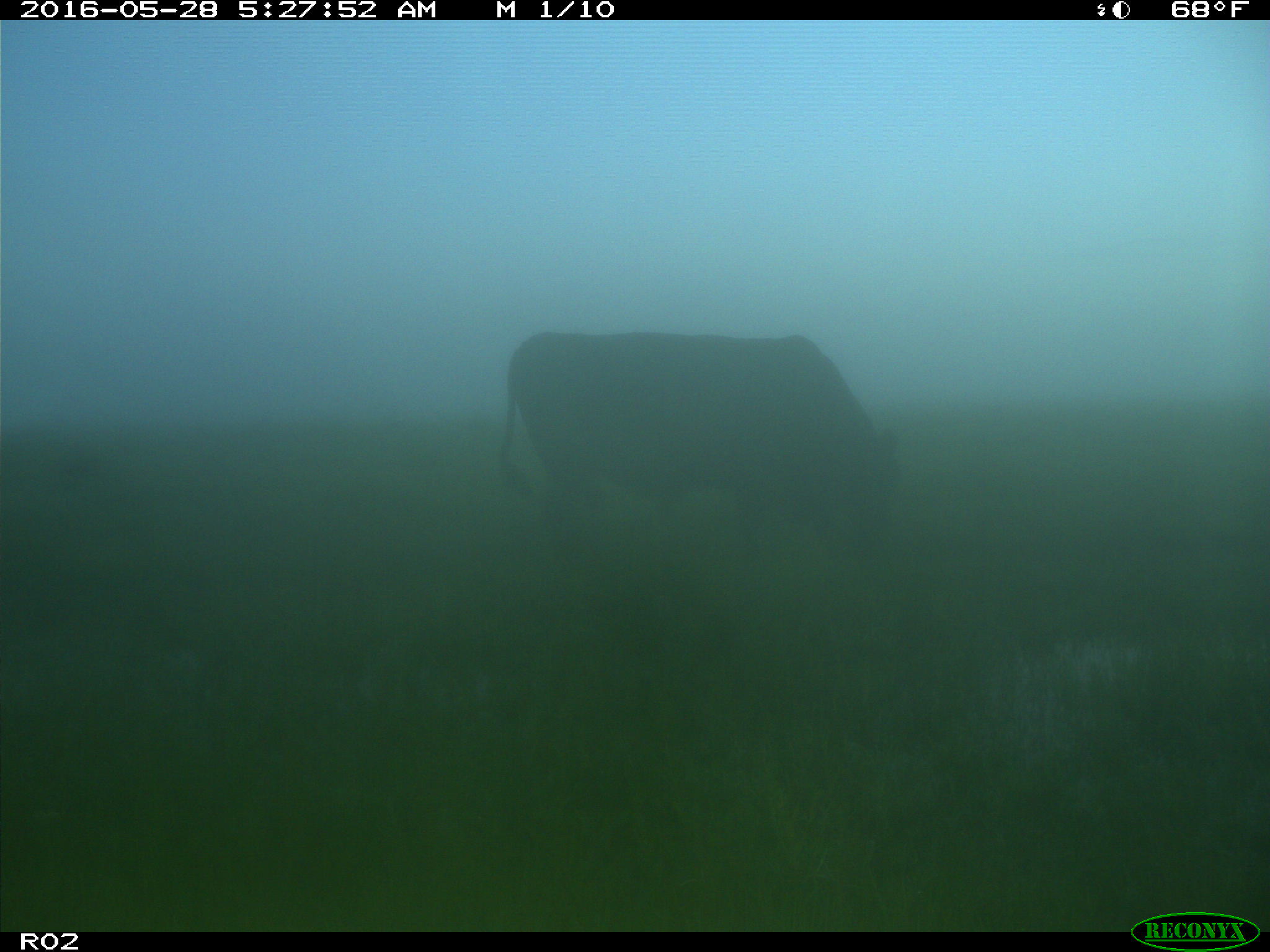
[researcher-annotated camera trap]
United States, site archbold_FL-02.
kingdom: Animalia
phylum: Chordata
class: Mammalia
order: Artiodactyla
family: Bovidae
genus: Bos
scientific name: Bos taurus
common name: domestic cow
Bos taurus (domestic cow).